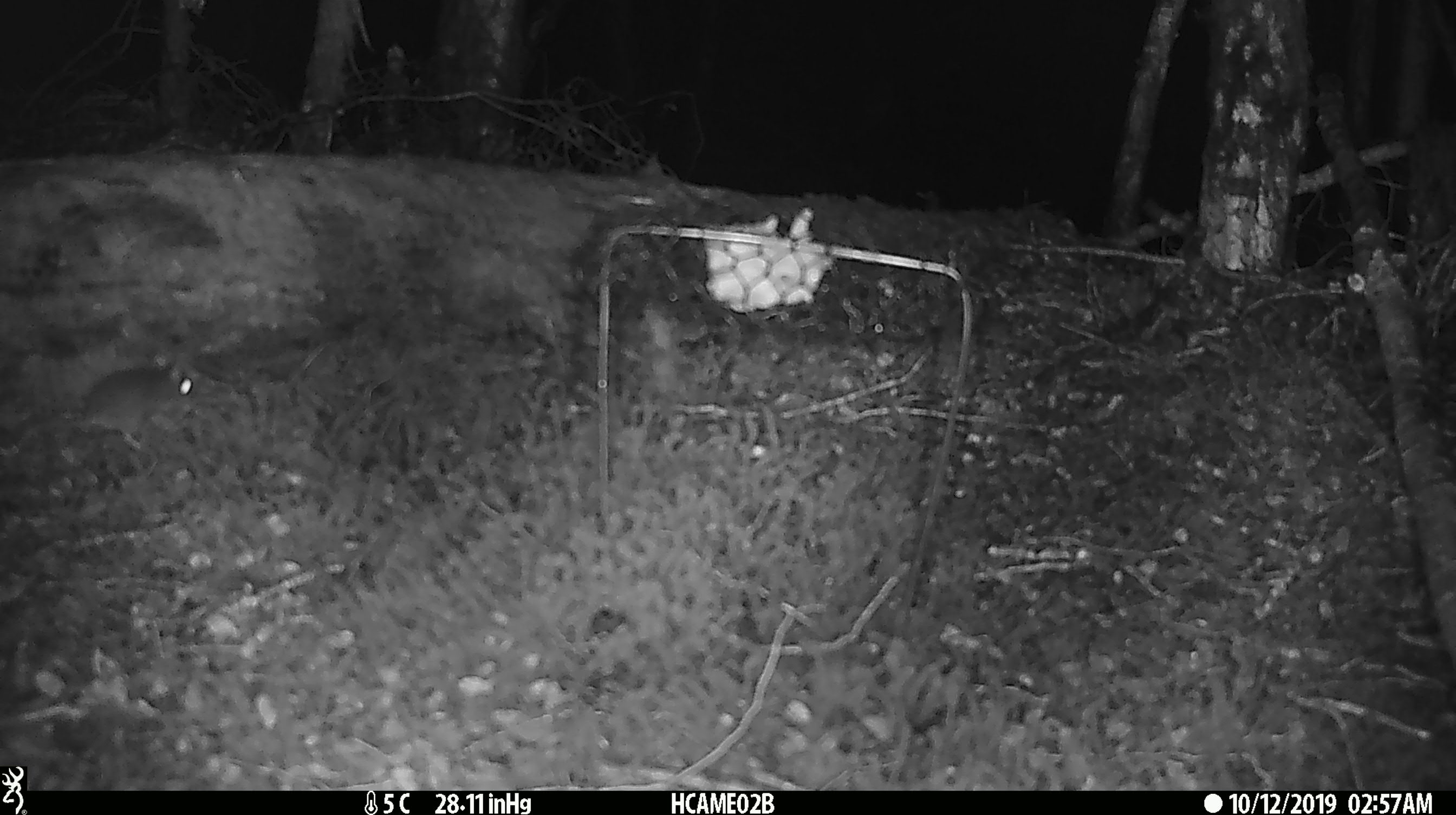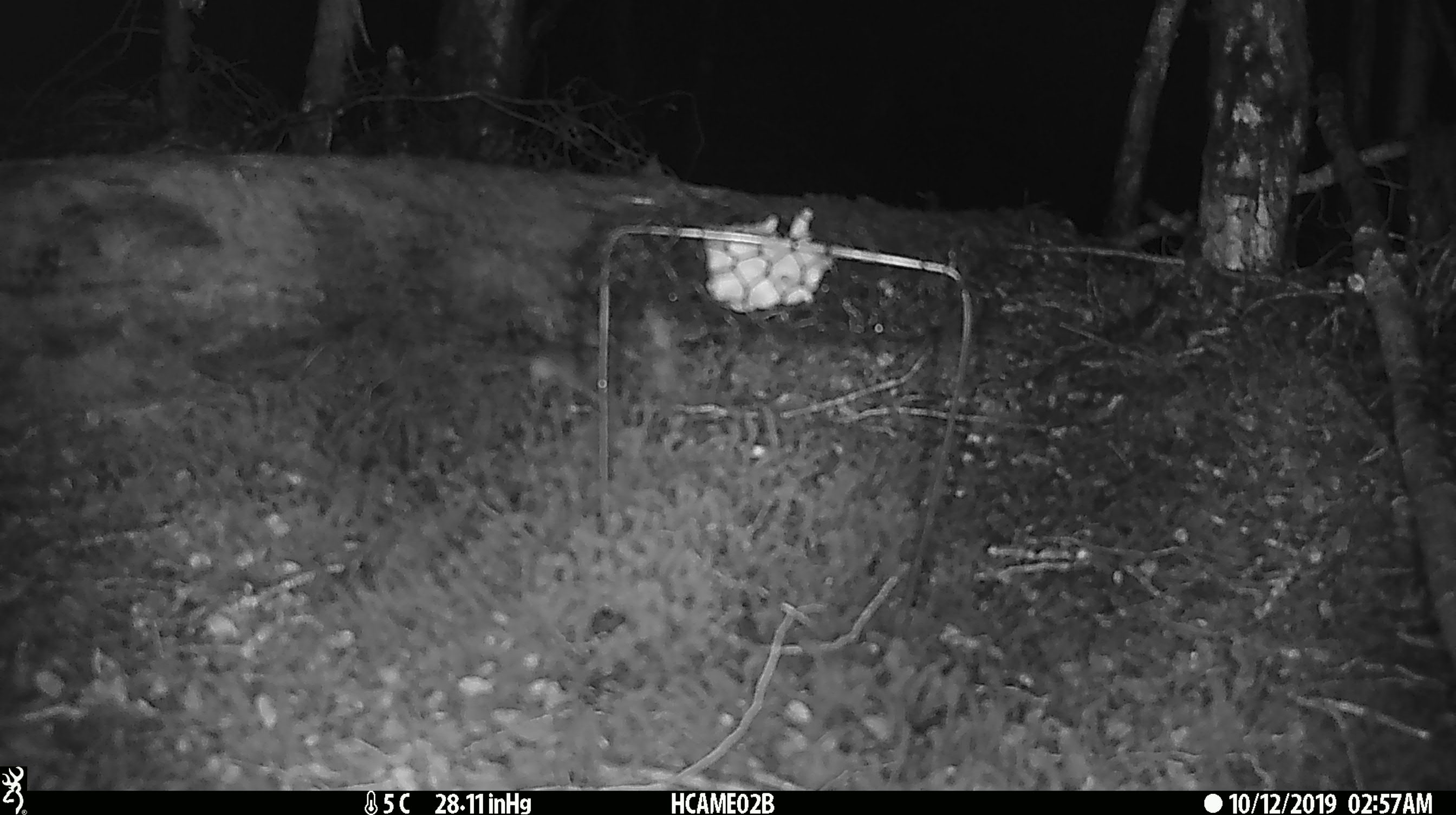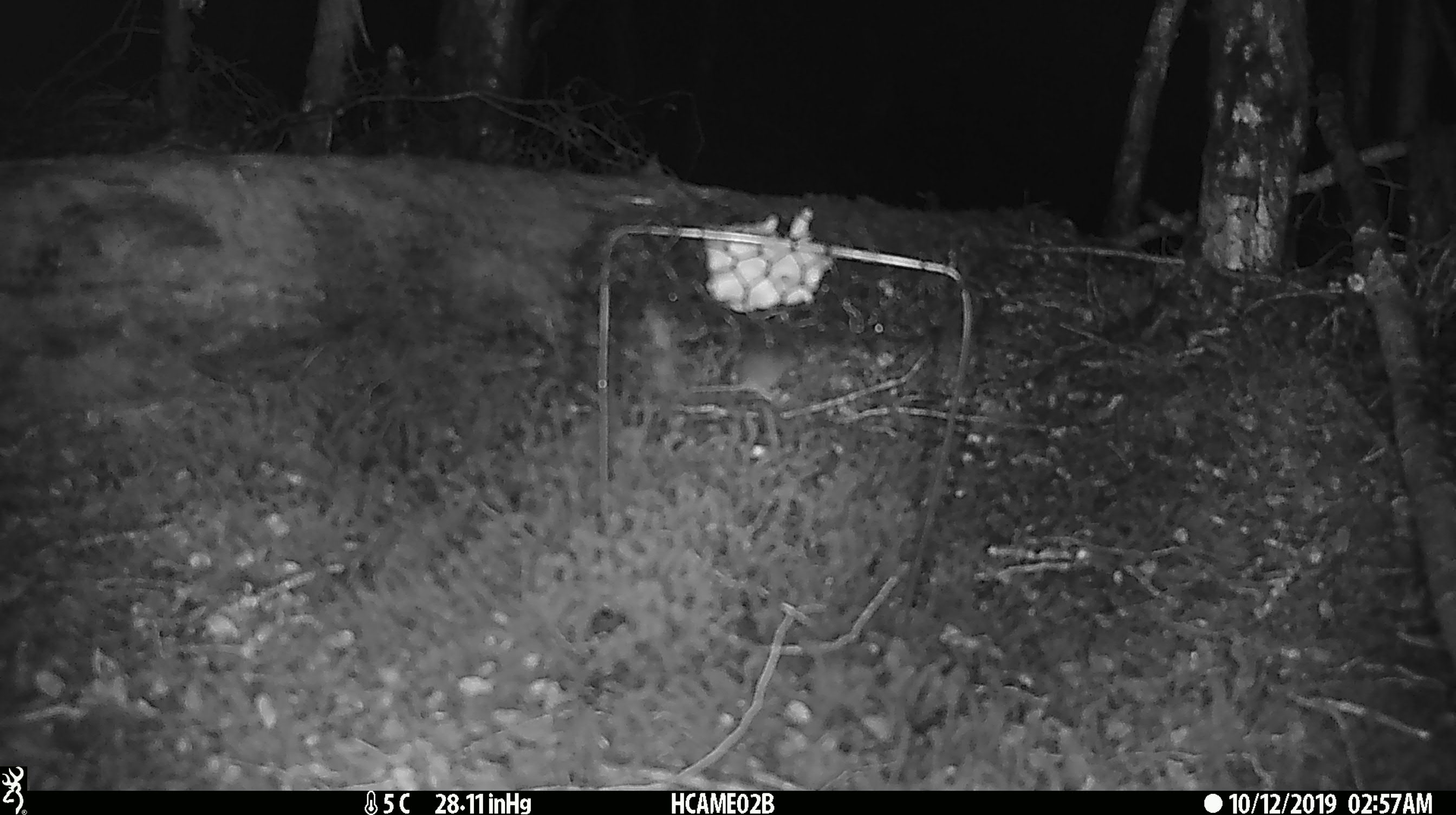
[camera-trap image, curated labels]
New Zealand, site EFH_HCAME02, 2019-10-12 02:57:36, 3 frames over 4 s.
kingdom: Animalia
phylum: Chordata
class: Mammalia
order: Rodentia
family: Muridae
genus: Mus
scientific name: Mus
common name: mouse